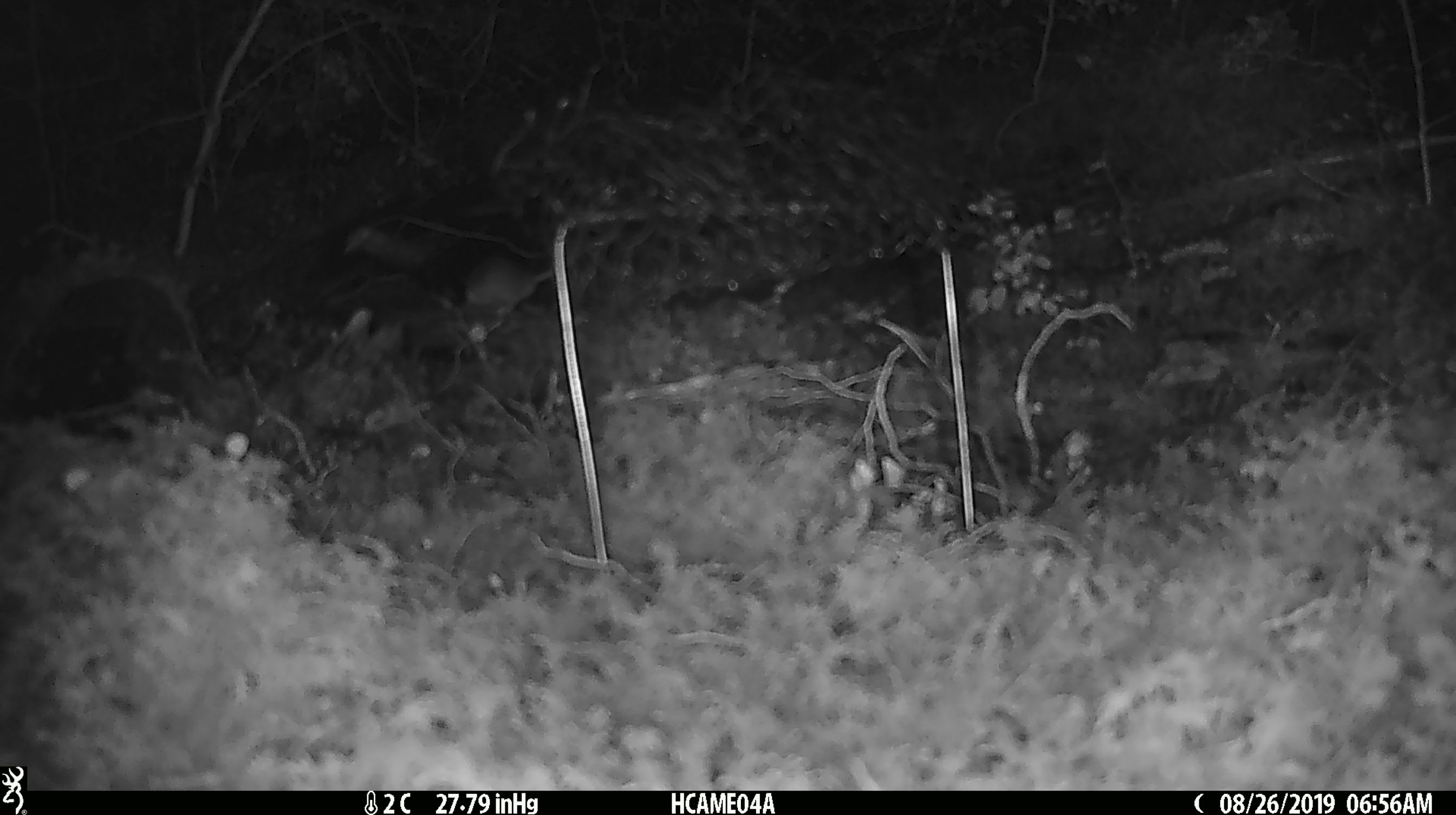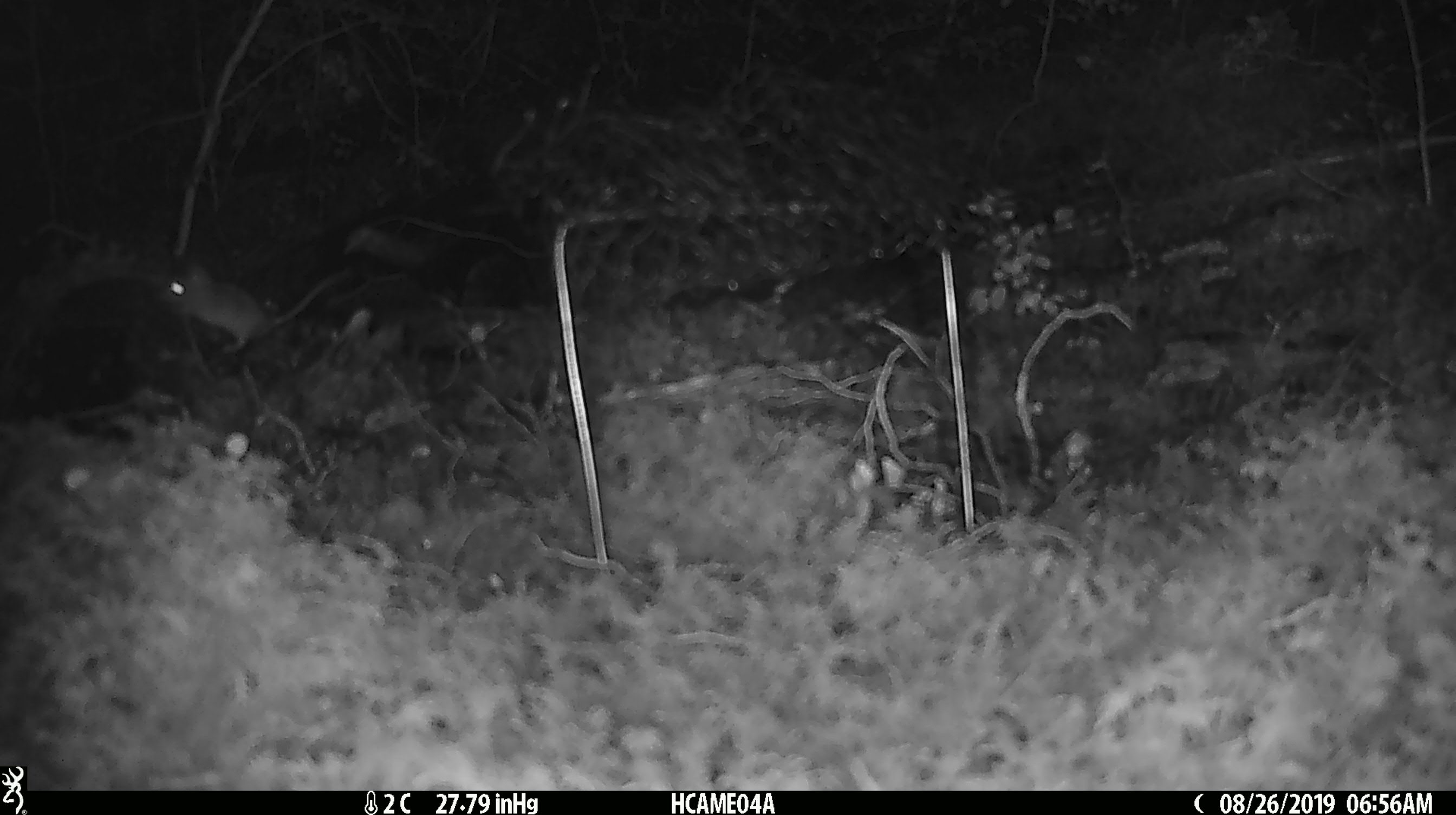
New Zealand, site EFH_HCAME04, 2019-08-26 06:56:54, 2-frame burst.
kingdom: Animalia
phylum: Chordata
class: Mammalia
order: Rodentia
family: Muridae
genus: Mus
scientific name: Mus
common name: mouse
Mouse (Mus).